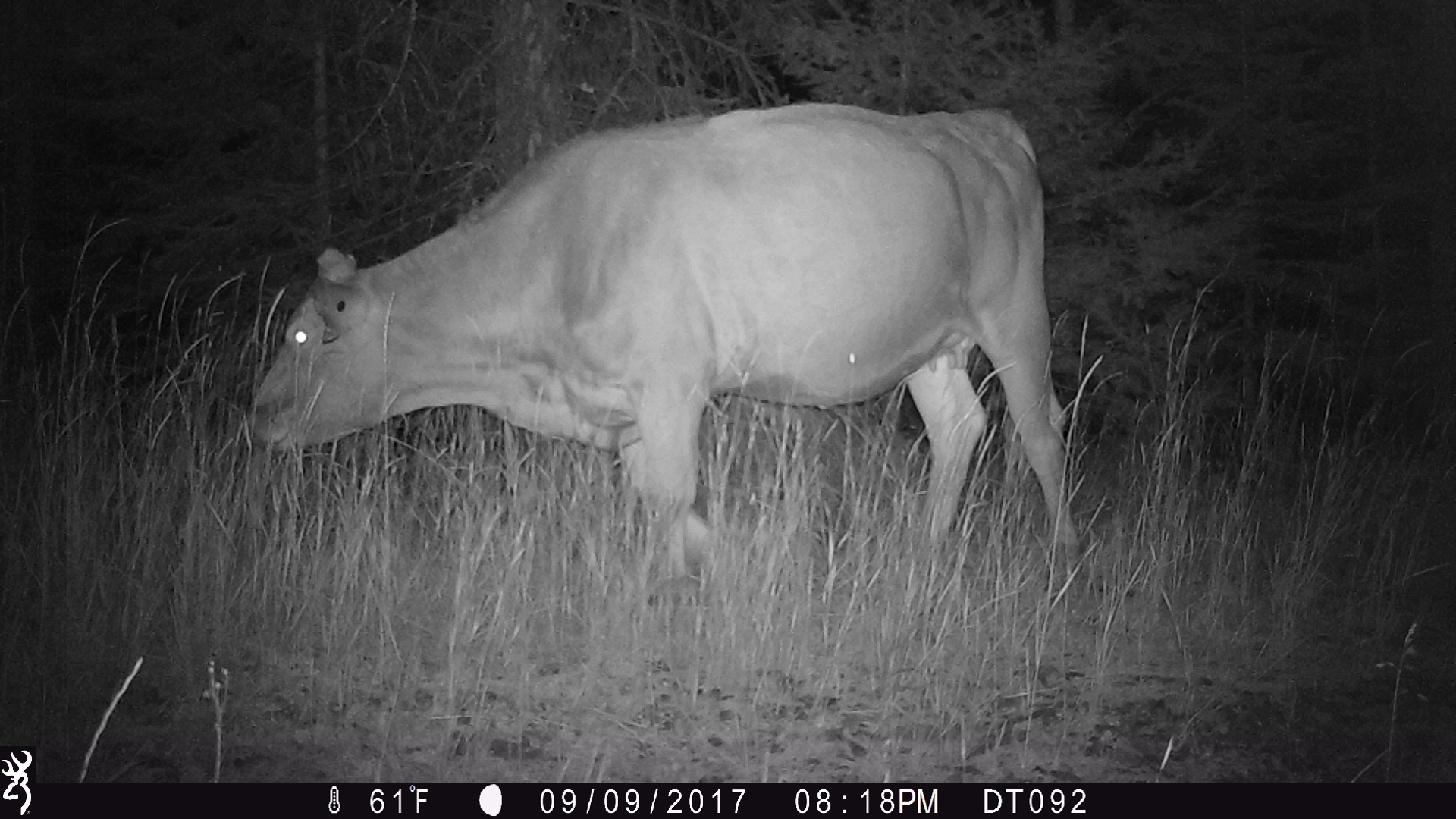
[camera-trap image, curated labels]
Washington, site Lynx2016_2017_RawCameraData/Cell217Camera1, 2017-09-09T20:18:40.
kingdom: Animalia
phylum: Chordata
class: Mammalia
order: Artiodactyla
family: Bovidae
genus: Bos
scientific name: Bos taurus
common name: domestic cattle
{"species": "domestic cattle (Bos taurus)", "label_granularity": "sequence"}